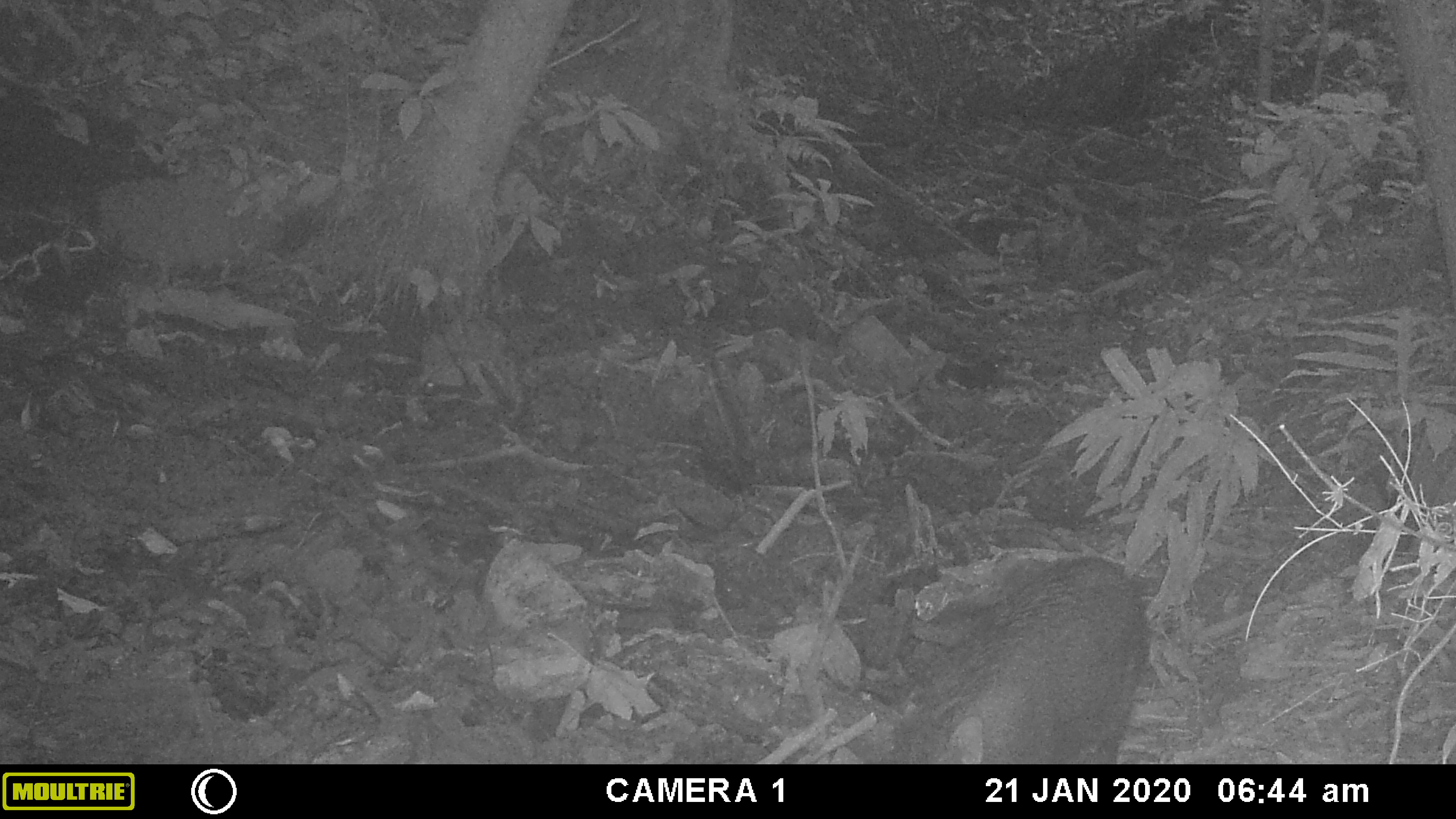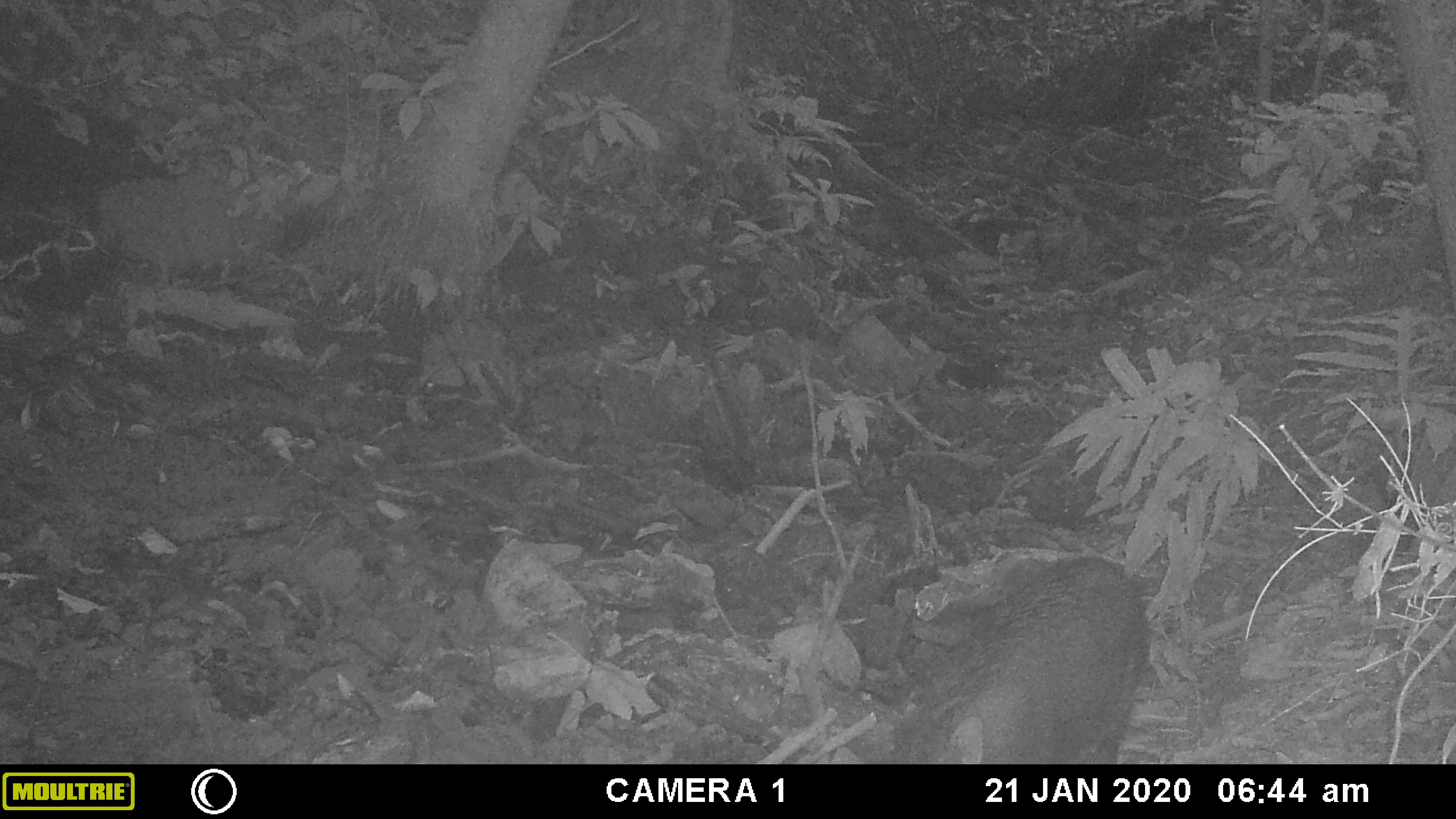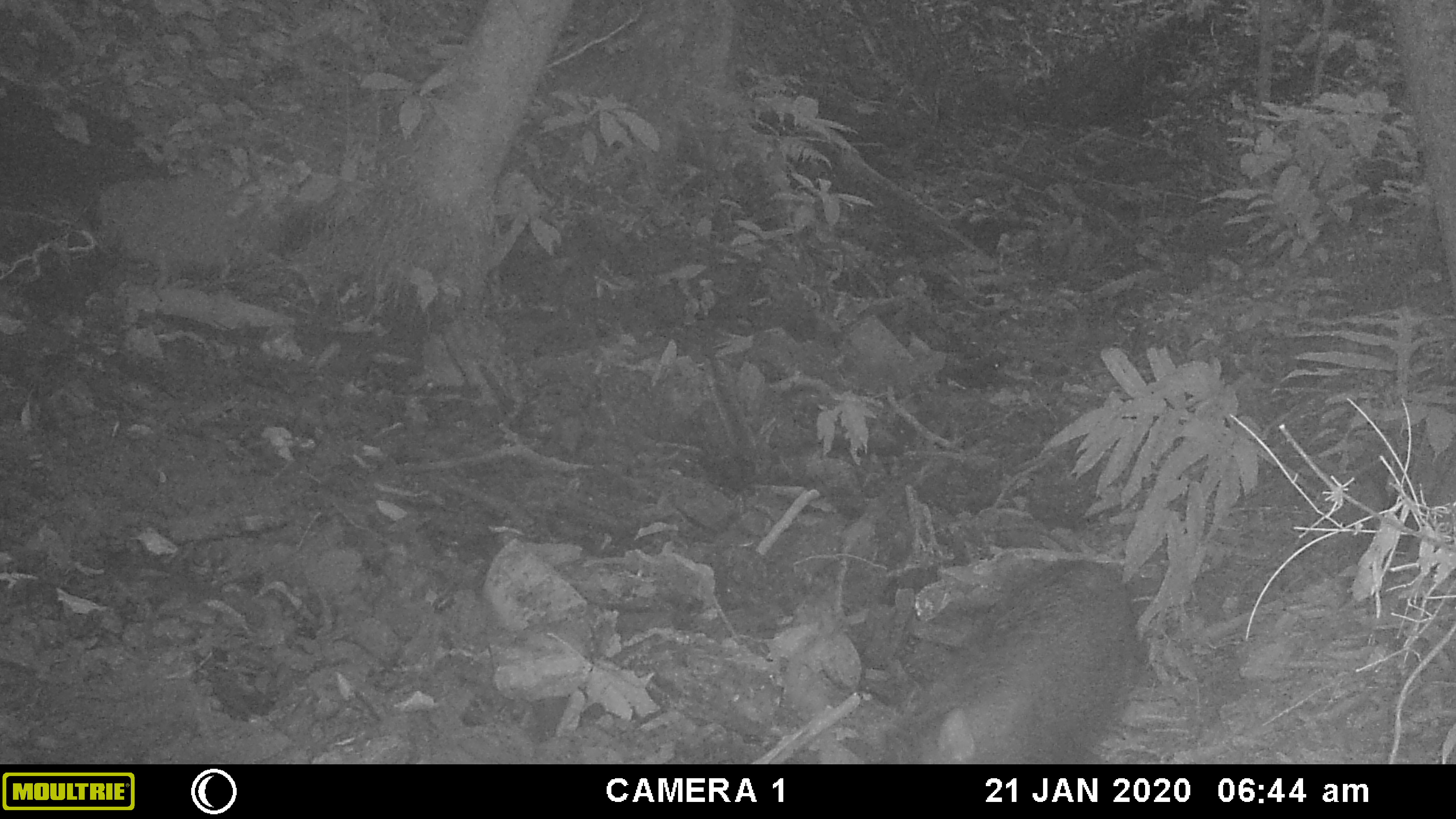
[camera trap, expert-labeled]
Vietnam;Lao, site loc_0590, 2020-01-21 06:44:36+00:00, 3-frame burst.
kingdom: Animalia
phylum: Chordata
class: Aves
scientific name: Aves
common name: bird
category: unidentified bird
Unidentified bird (bird) (Aves). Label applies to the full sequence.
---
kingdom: Animalia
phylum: Chordata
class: Mammalia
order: Artiodactyla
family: Suidae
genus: Sus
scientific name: Sus scrofa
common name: eurasian wild pig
Eurasian wild pig (Sus scrofa). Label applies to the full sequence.